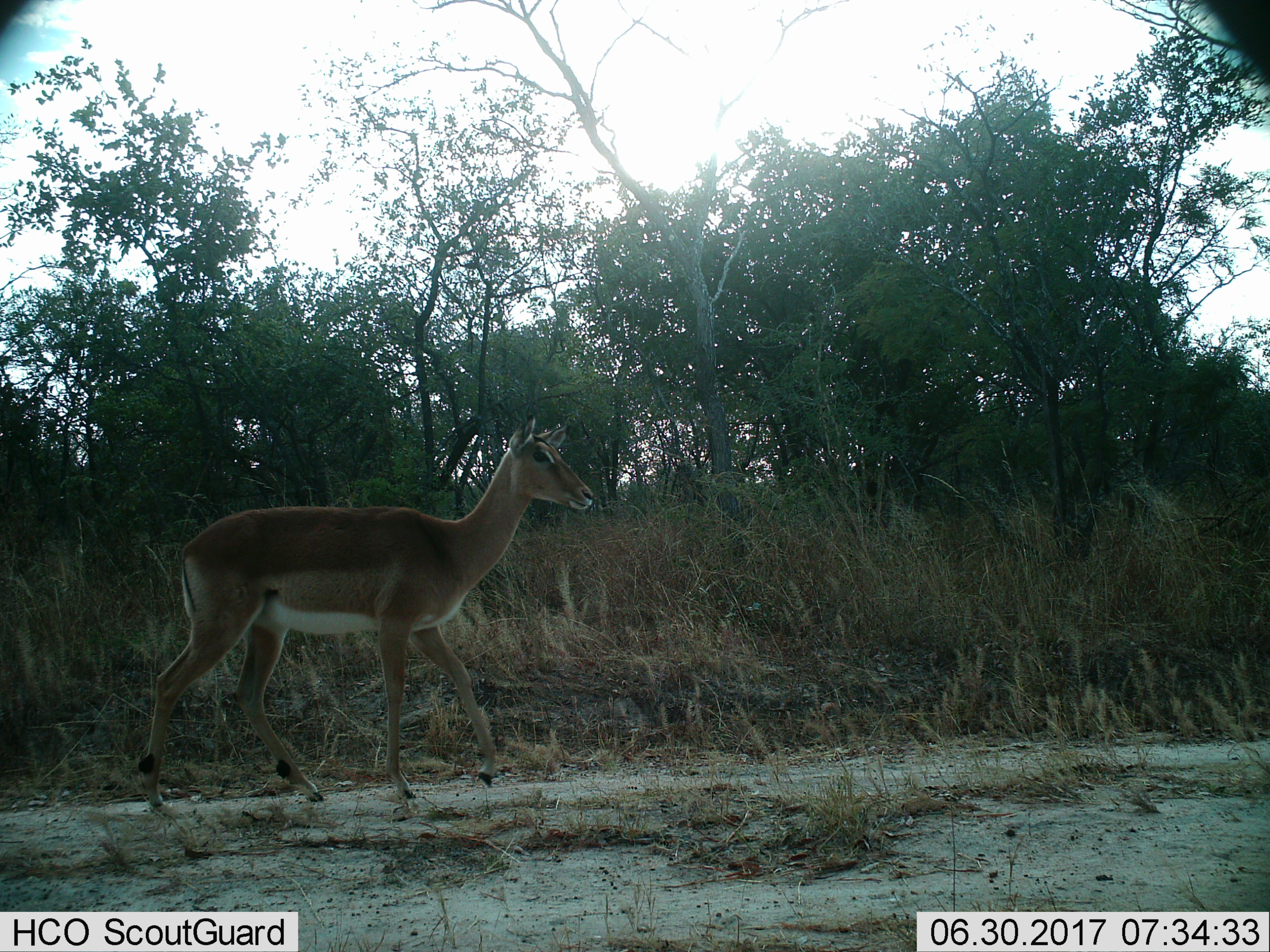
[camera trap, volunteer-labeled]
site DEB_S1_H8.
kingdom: Animalia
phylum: Chordata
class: Mammalia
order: Artiodactyla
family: Bovidae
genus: Aepyceros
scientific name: Aepyceros melampus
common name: impala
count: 1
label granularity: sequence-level